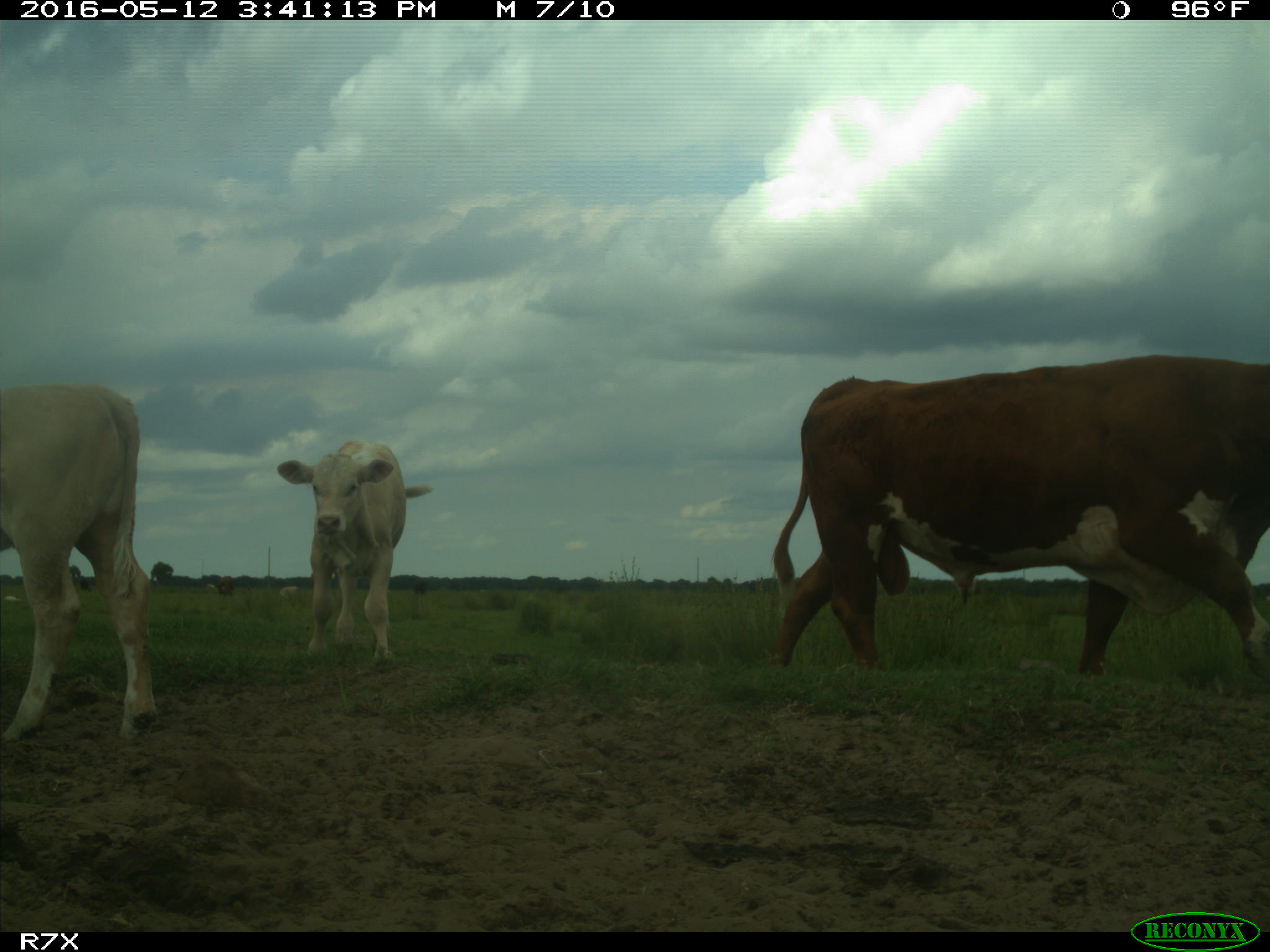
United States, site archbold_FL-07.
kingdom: Animalia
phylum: Chordata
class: Mammalia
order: Artiodactyla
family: Bovidae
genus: Bos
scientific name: Bos taurus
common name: domestic cow